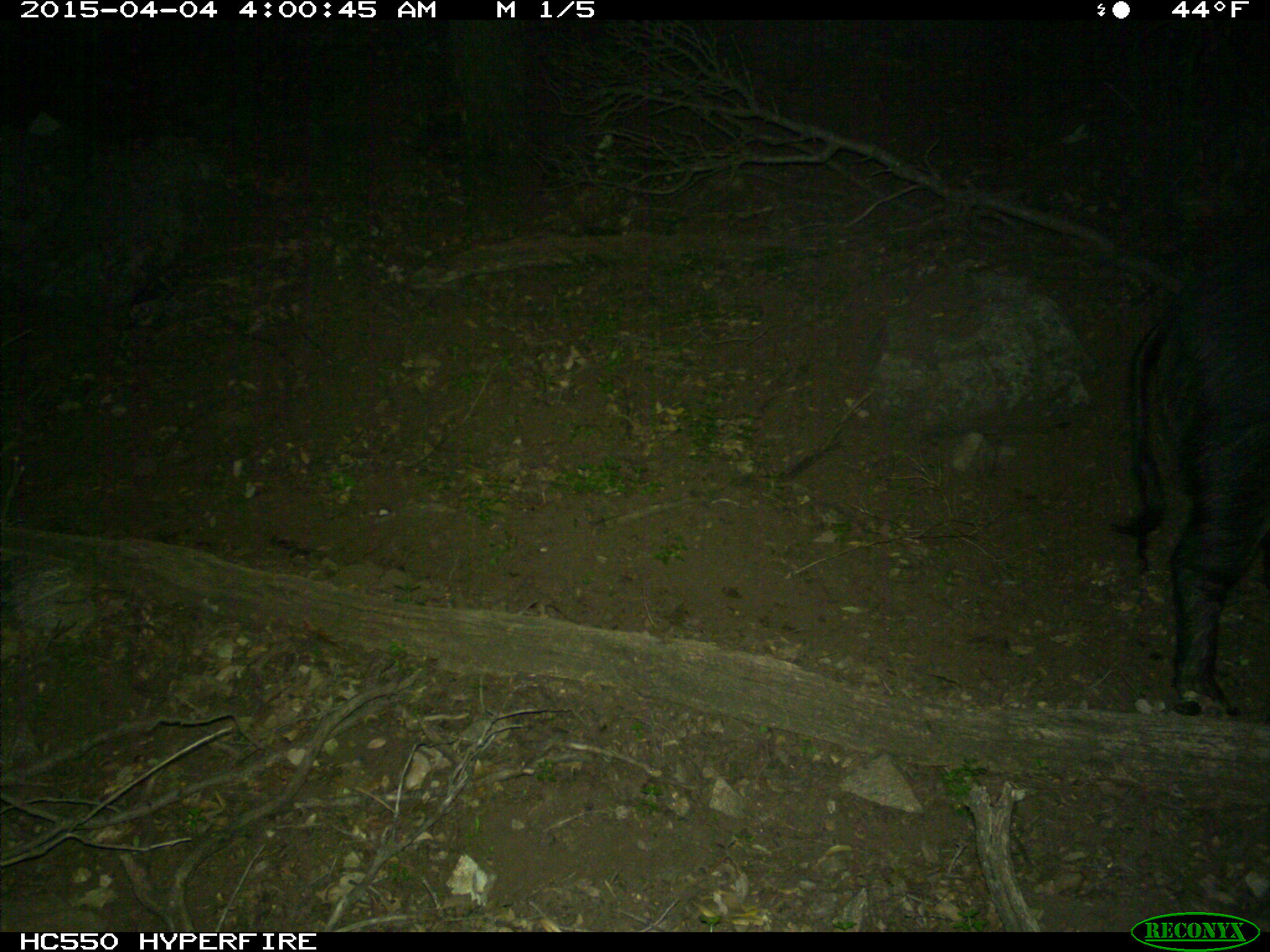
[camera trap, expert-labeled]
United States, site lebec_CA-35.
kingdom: Animalia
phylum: Chordata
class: Mammalia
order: Artiodactyla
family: Suidae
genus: Sus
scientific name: Sus scrofa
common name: wild boar